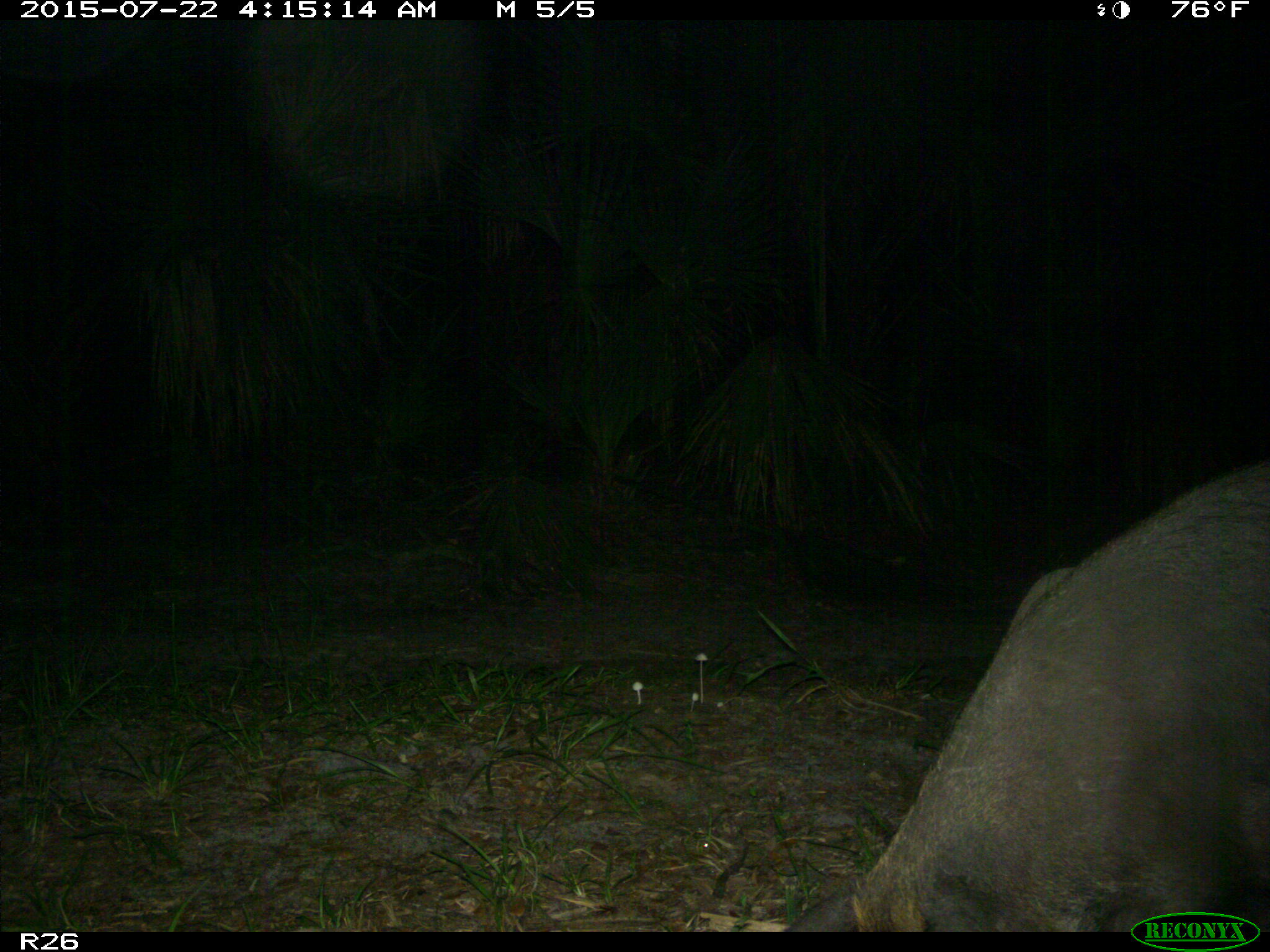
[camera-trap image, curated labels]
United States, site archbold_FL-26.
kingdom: Animalia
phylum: Chordata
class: Mammalia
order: Artiodactyla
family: Suidae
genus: Sus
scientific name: Sus scrofa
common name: wild boar